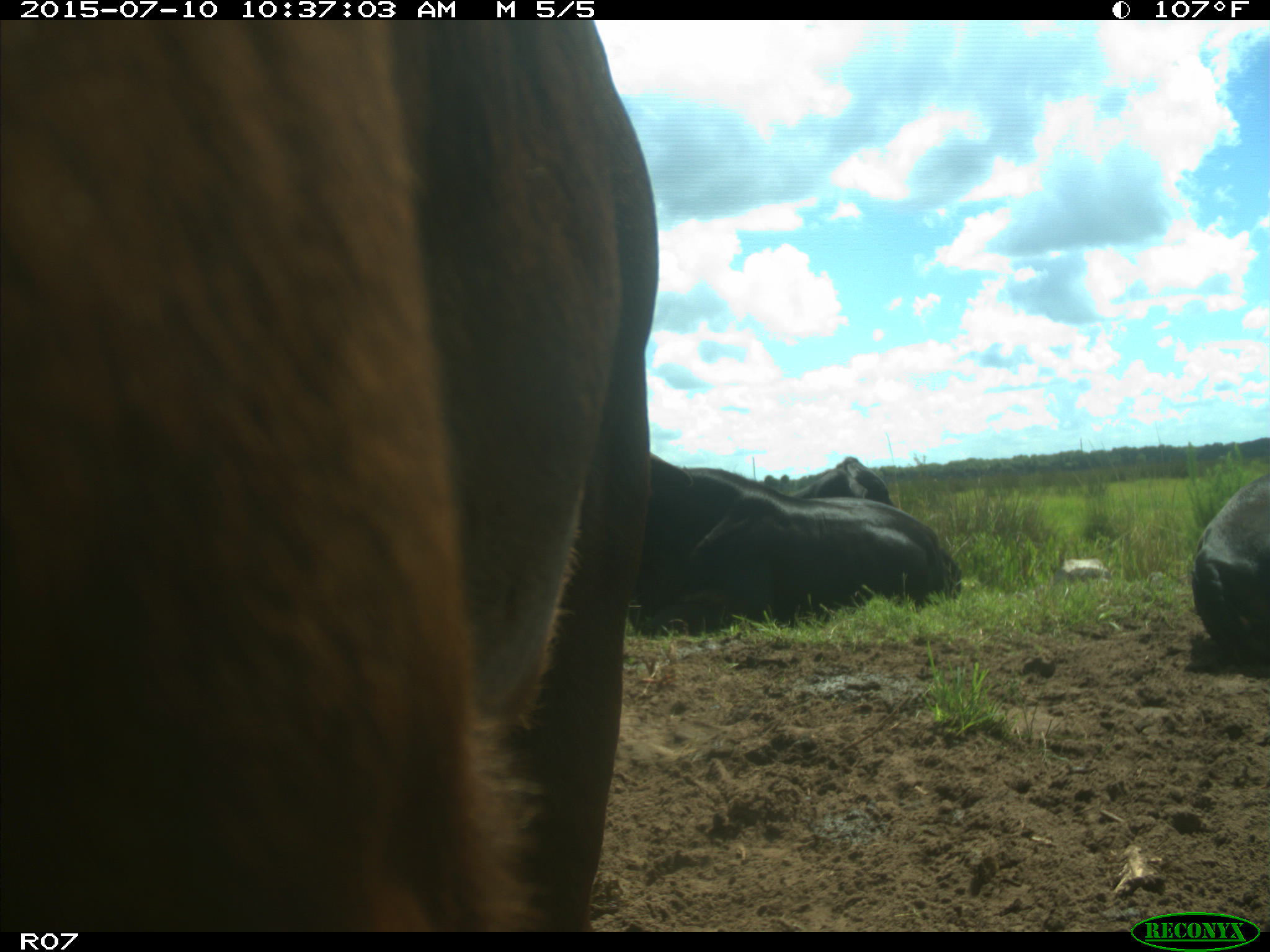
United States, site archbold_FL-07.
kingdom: Animalia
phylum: Chordata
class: Mammalia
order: Artiodactyla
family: Bovidae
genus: Bos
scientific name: Bos taurus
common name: domestic cow